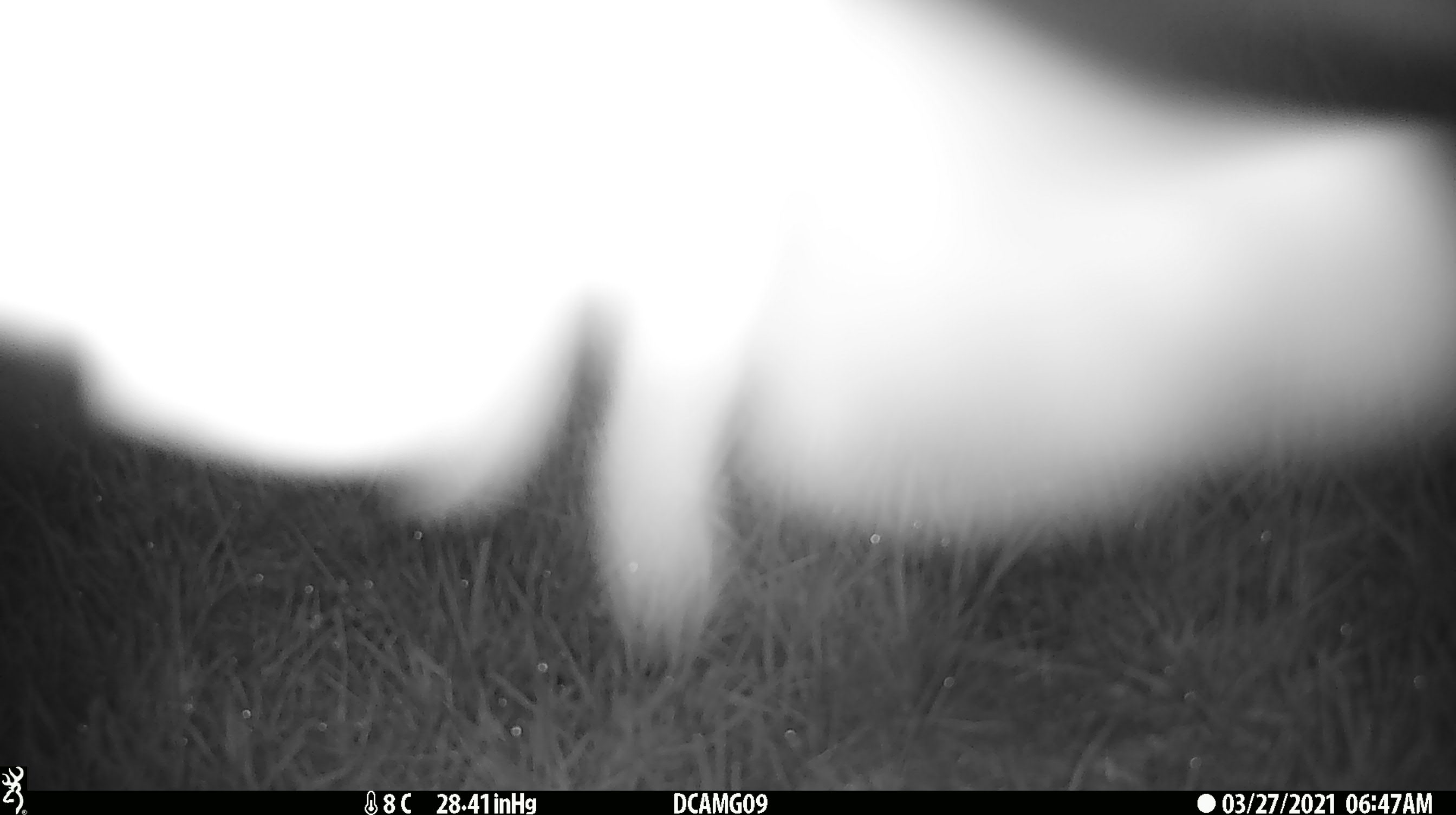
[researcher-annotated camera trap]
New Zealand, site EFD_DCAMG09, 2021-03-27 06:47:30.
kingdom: Animalia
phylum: Arthropoda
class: Insecta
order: Lepidoptera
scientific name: Lepidoptera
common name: moth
Moth (Lepidoptera).